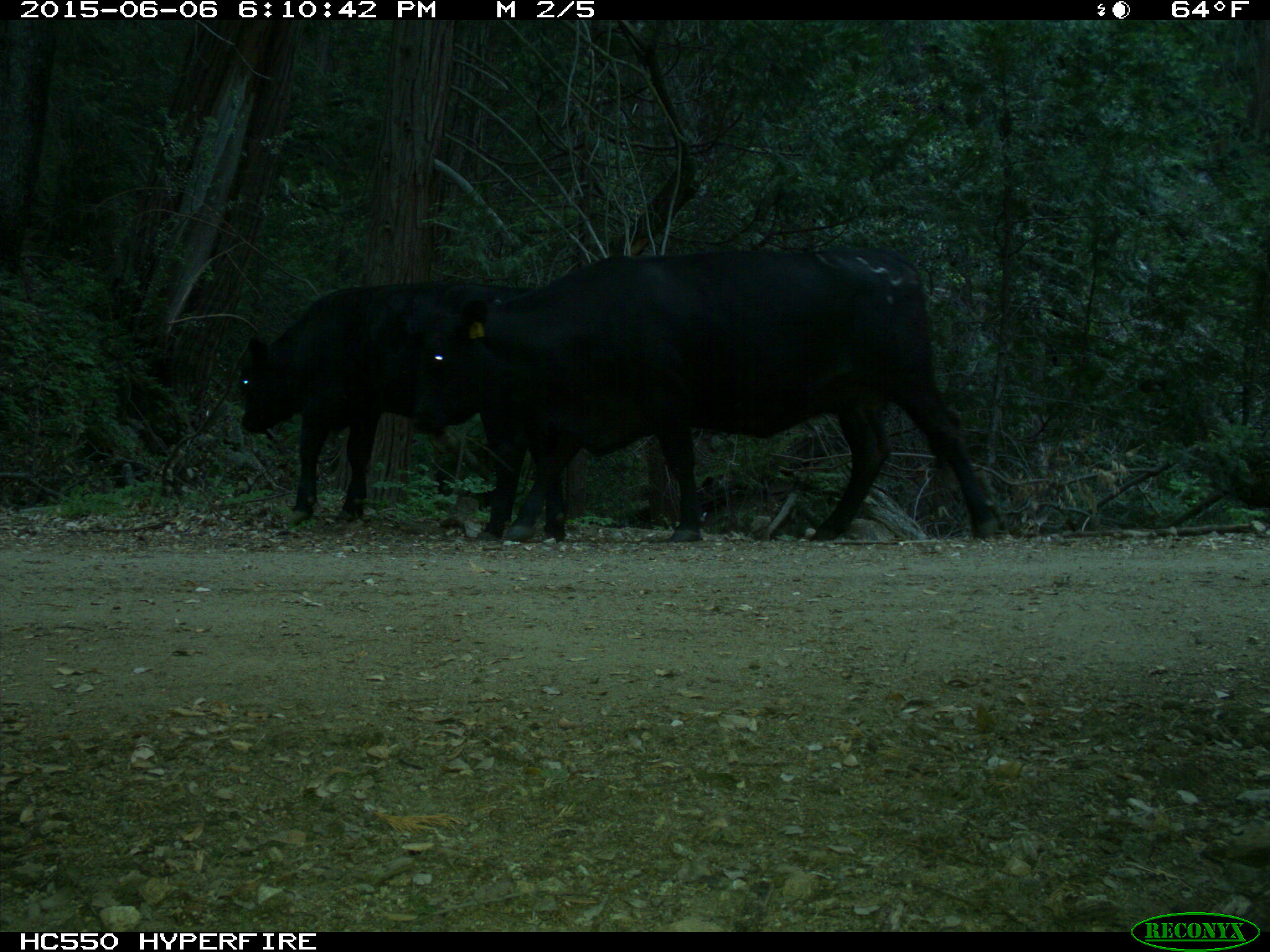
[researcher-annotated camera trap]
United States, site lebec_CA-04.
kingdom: Animalia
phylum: Chordata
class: Mammalia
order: Artiodactyla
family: Bovidae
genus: Bos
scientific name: Bos taurus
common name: domestic cow